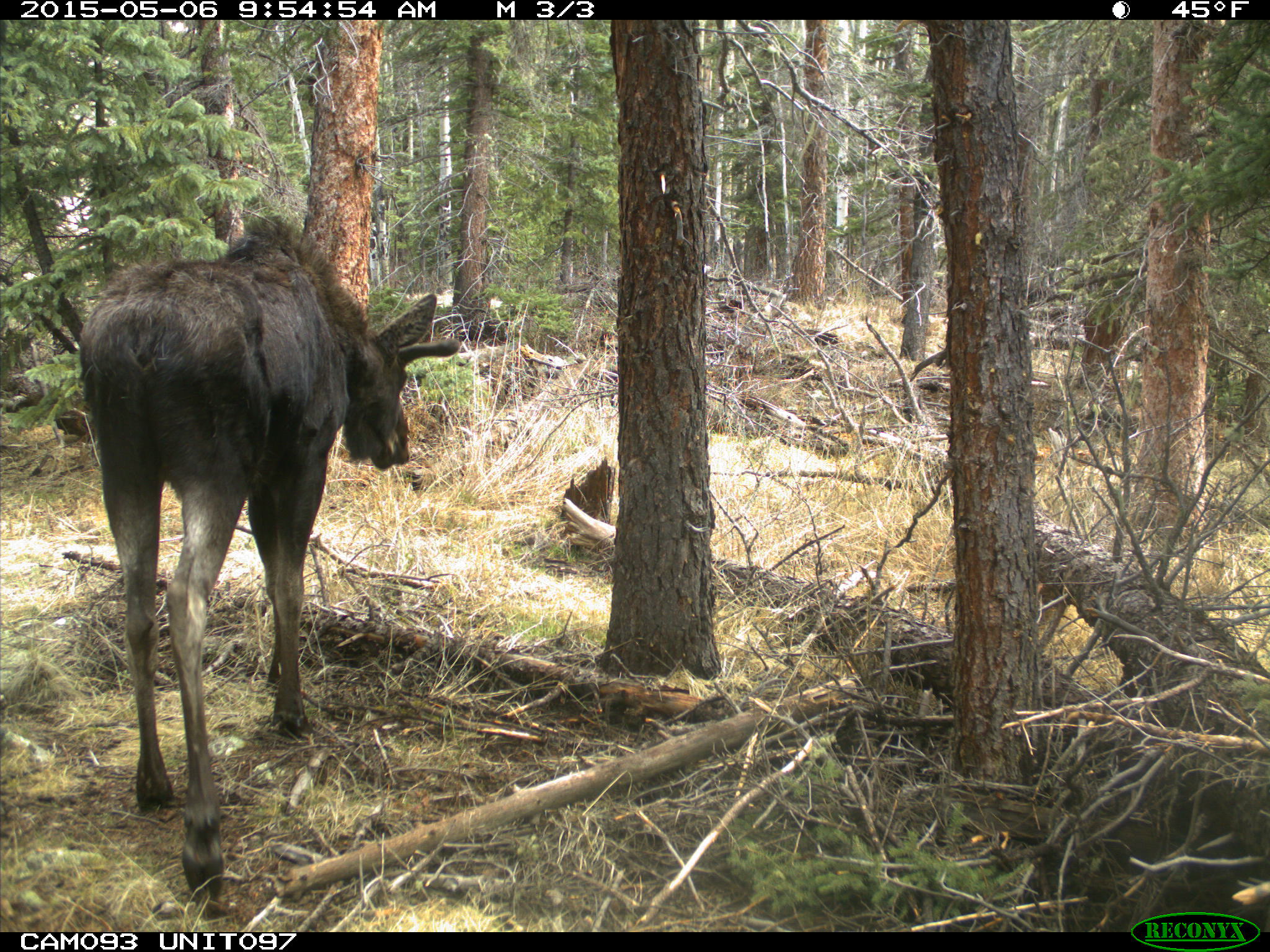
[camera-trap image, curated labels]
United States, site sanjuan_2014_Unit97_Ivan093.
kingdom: Animalia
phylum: Chordata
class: Mammalia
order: Artiodactyla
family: Cervidae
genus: Alces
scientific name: Alces alces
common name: moose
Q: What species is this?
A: Alces alces (moose).